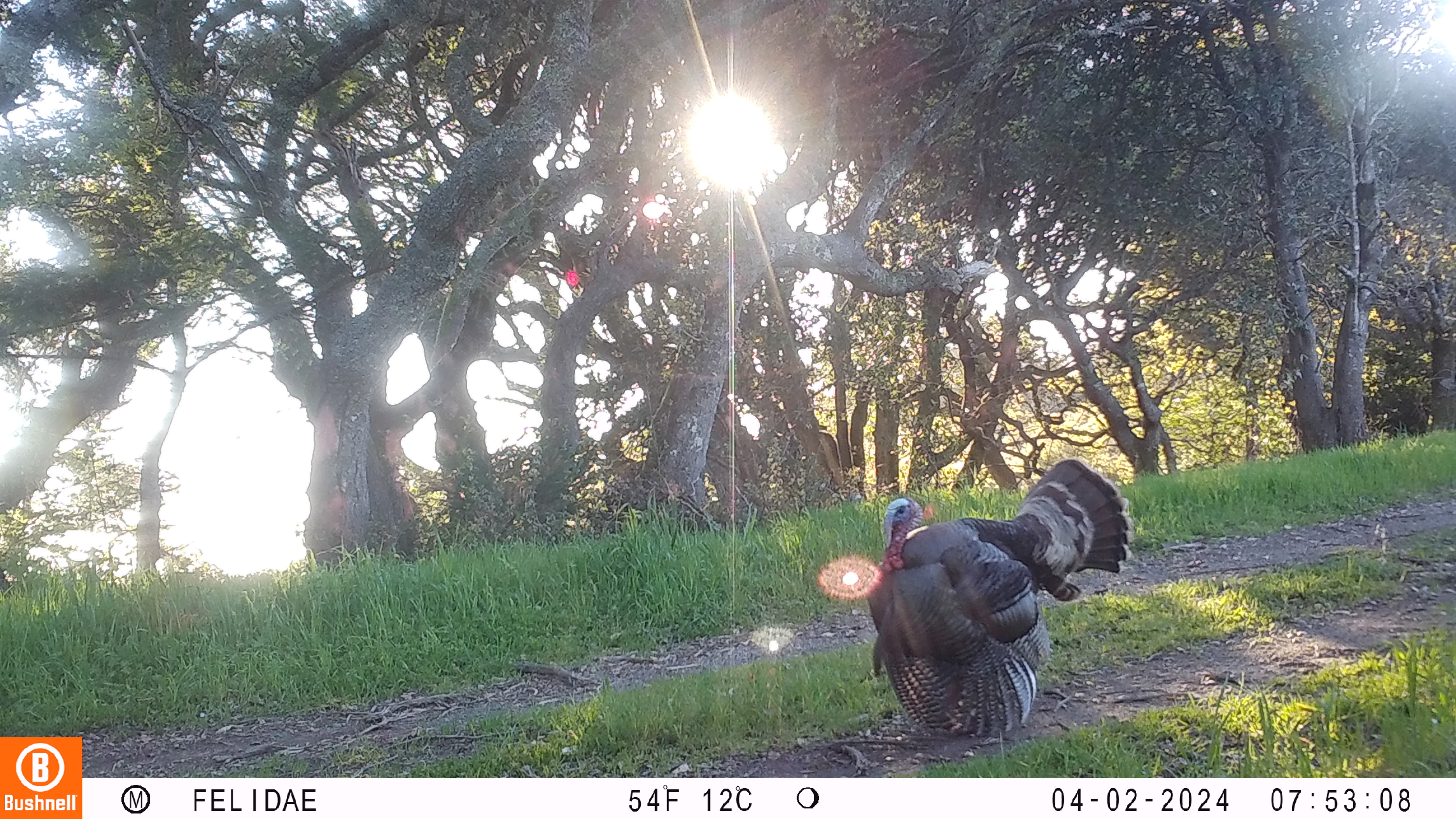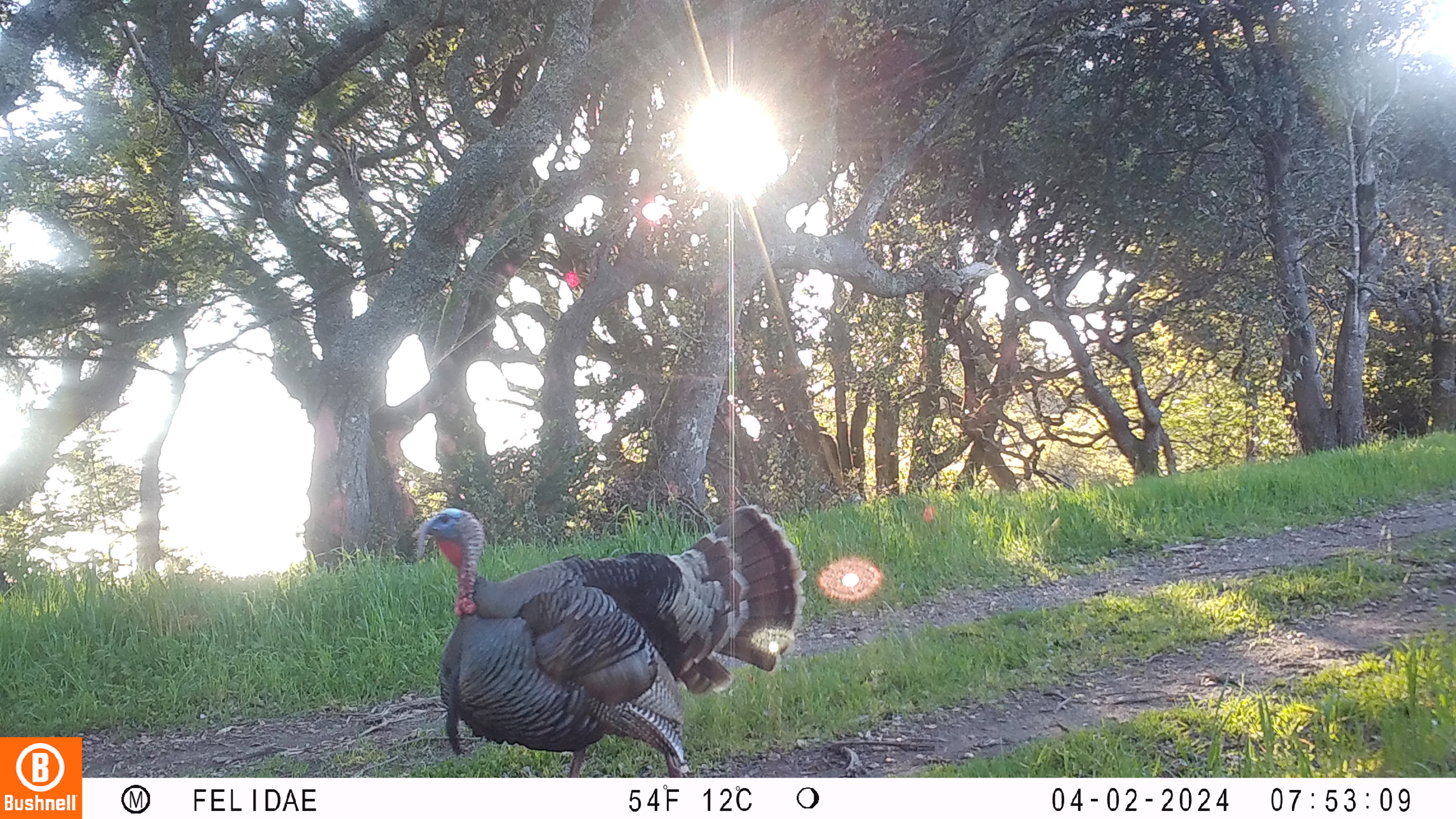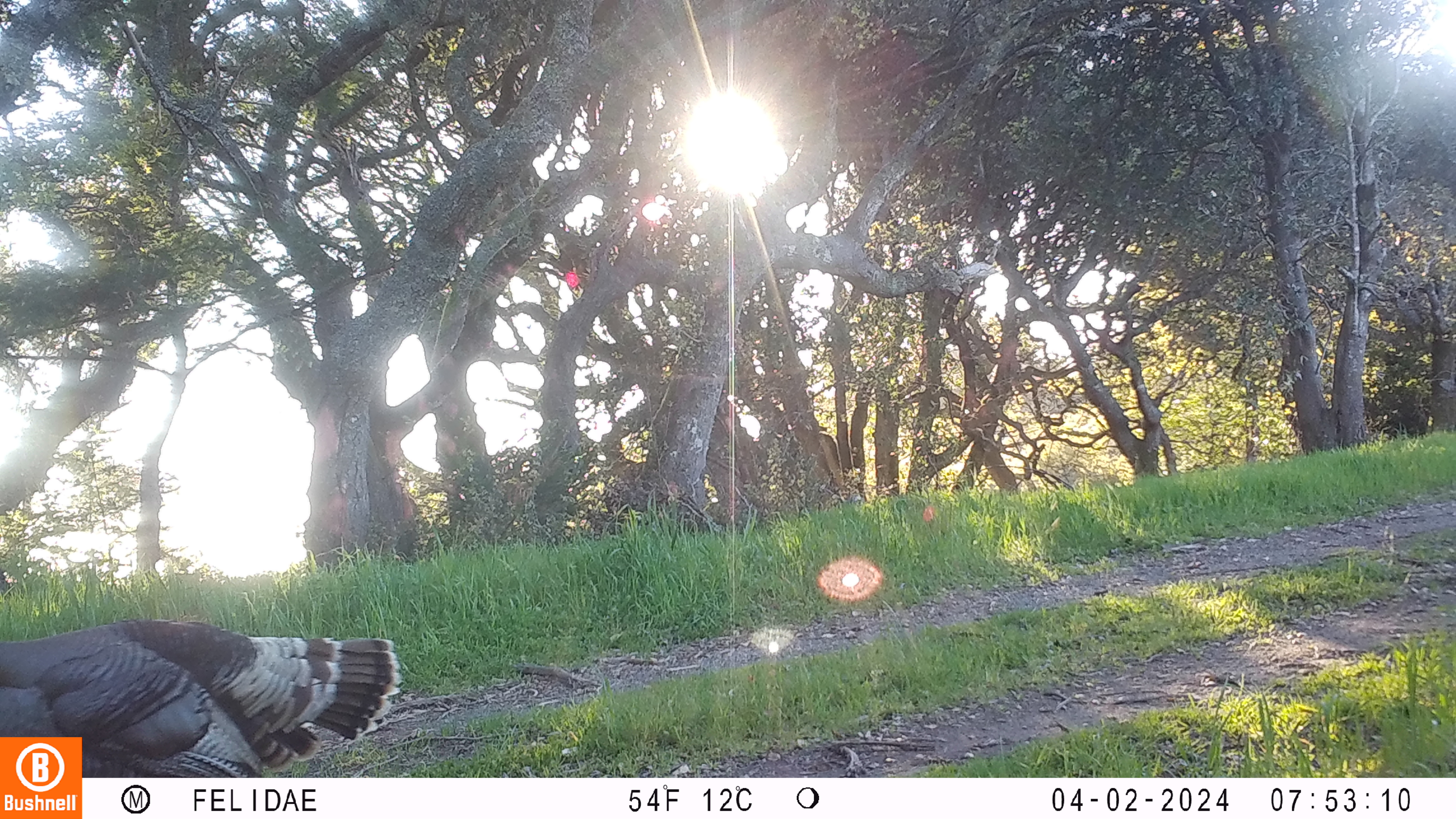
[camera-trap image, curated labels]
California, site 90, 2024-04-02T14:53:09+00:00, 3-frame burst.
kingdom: Animalia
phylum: Chordata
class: Aves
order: Galliformes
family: Phasianidae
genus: Meleagris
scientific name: Meleagris gallopavo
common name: turkey